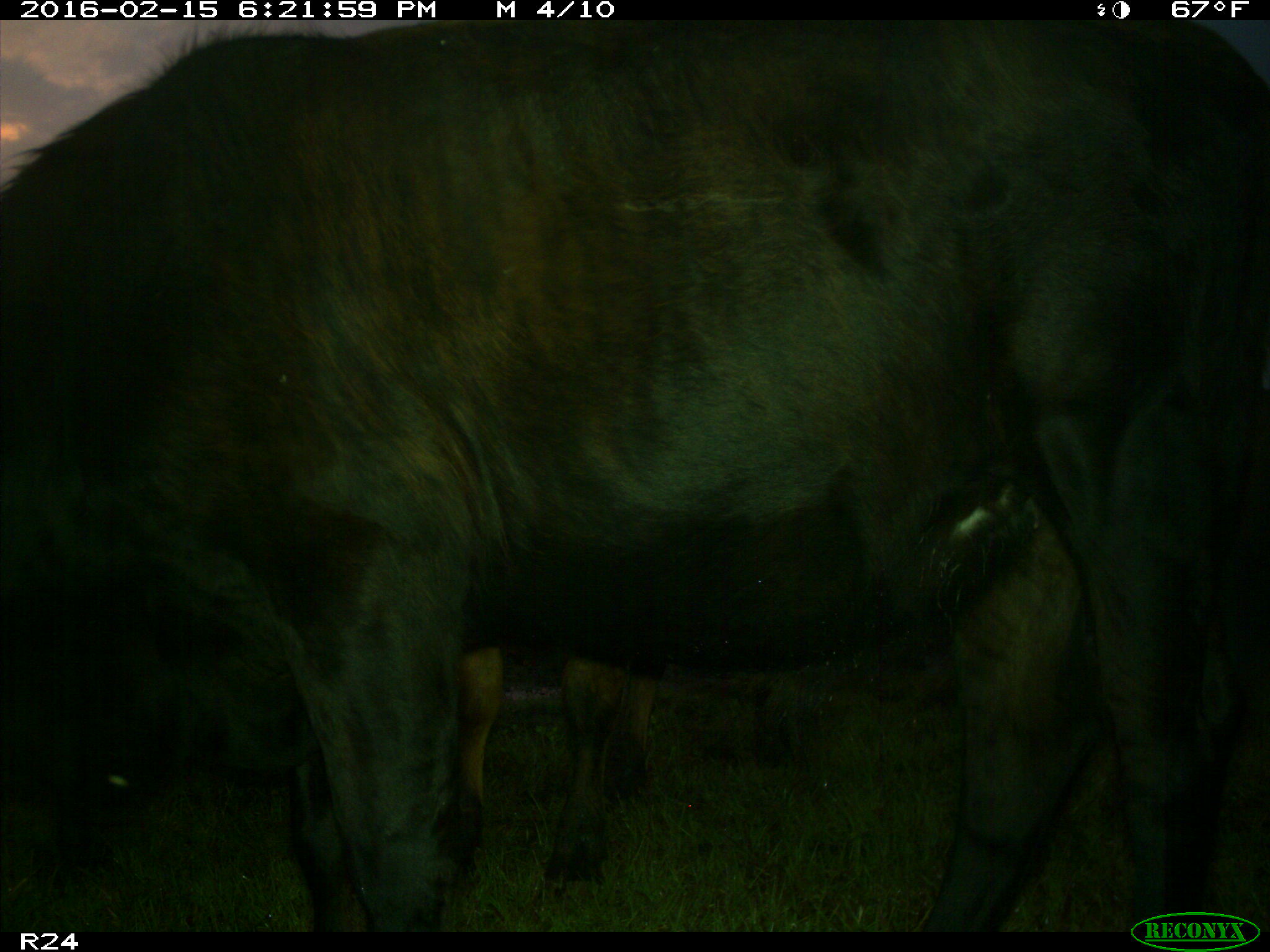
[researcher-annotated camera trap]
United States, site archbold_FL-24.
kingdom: Animalia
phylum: Chordata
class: Mammalia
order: Artiodactyla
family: Bovidae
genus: Bos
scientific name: Bos taurus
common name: domestic cow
Bos taurus (domestic cow).